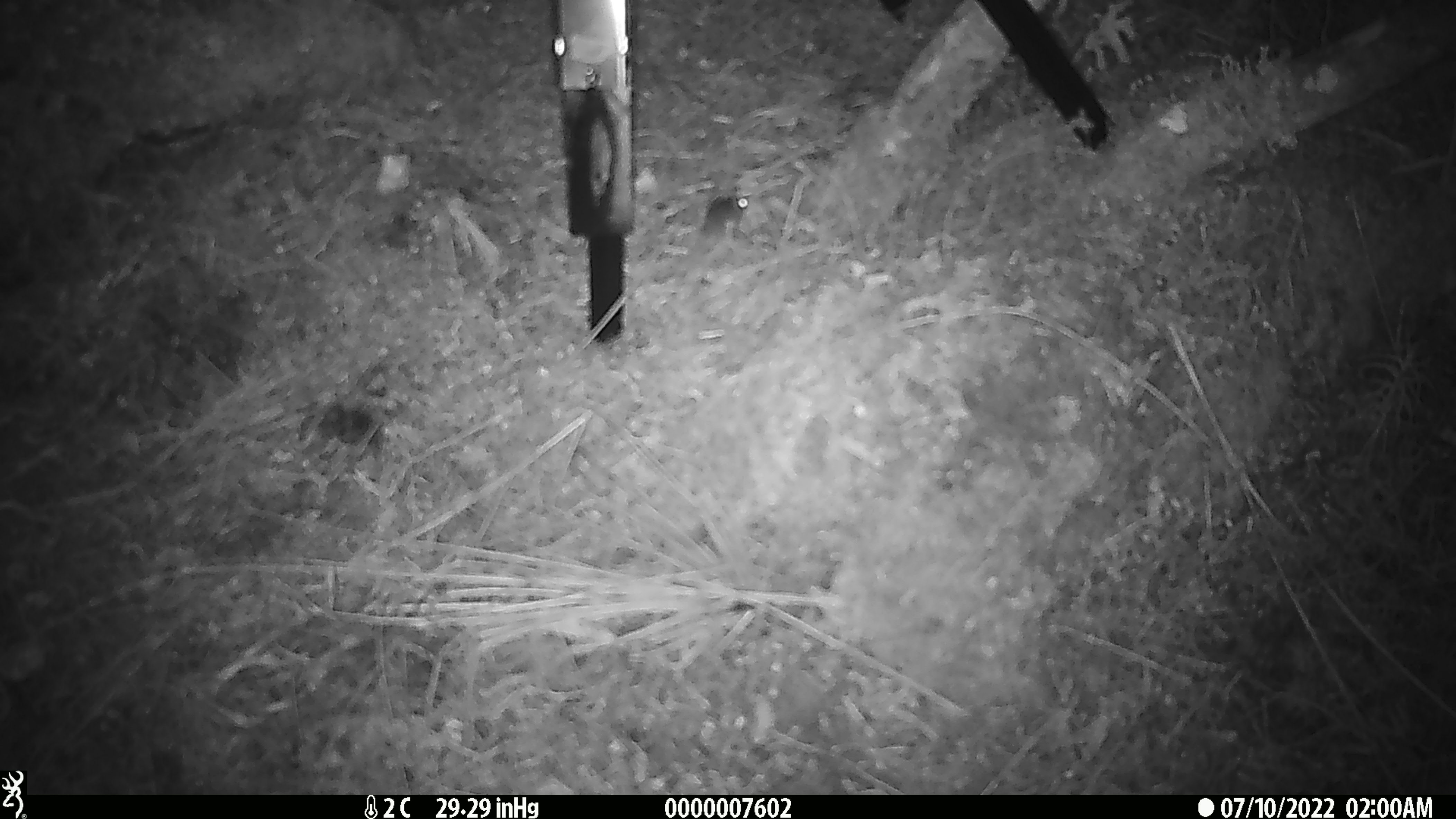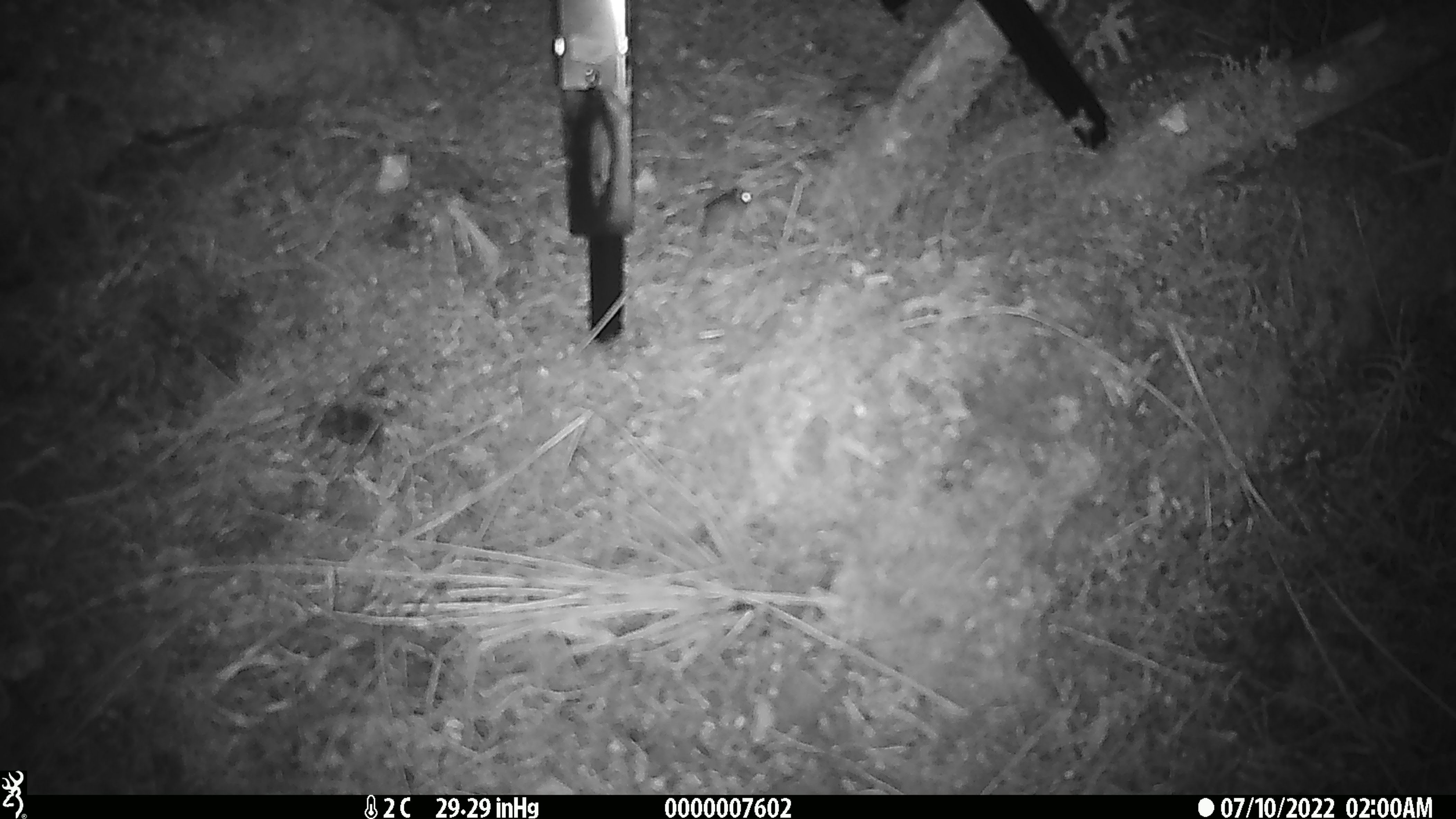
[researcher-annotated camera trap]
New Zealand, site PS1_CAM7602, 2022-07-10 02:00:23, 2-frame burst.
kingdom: Animalia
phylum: Chordata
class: Mammalia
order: Rodentia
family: Muridae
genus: Mus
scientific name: Mus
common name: mouse